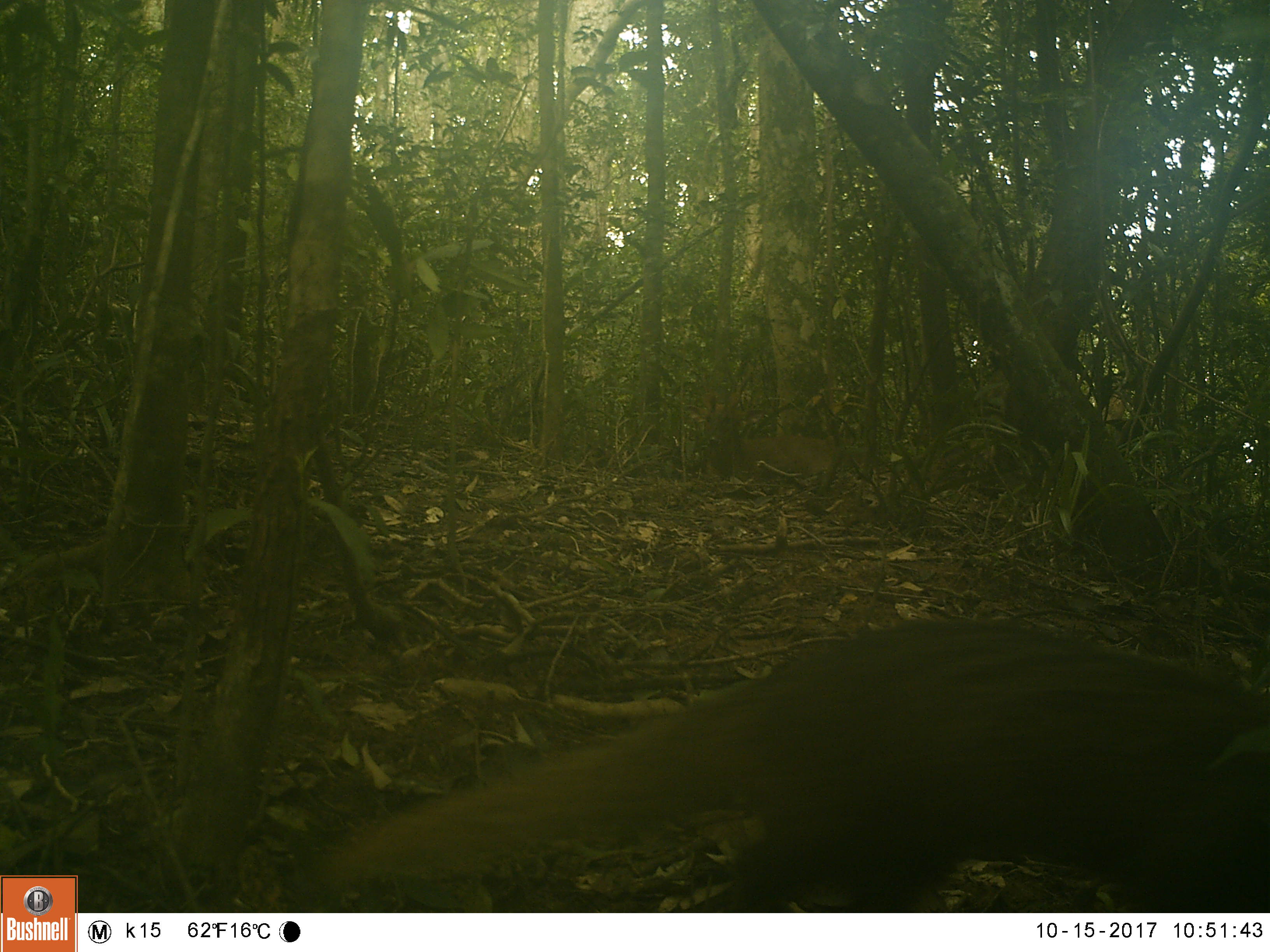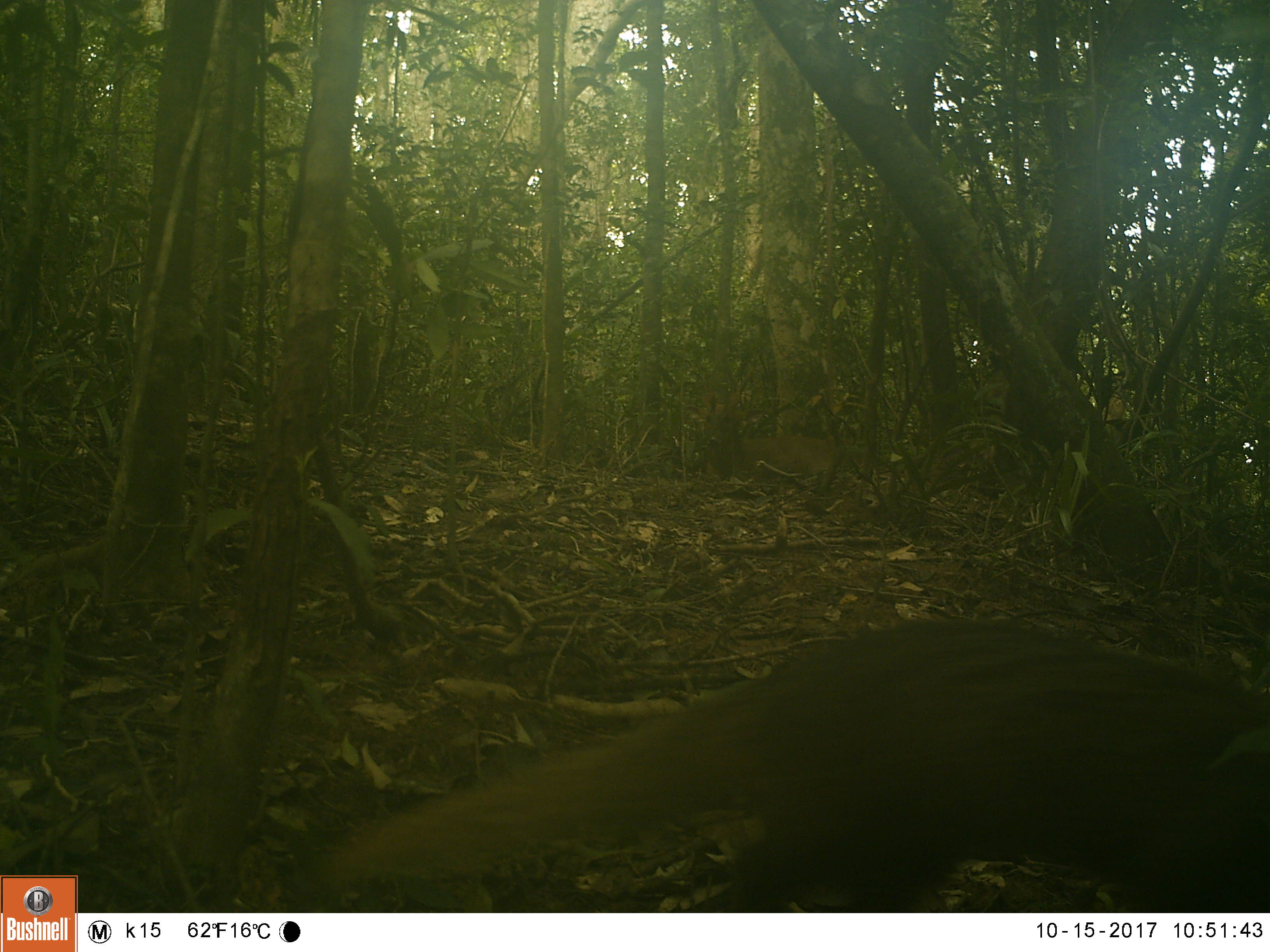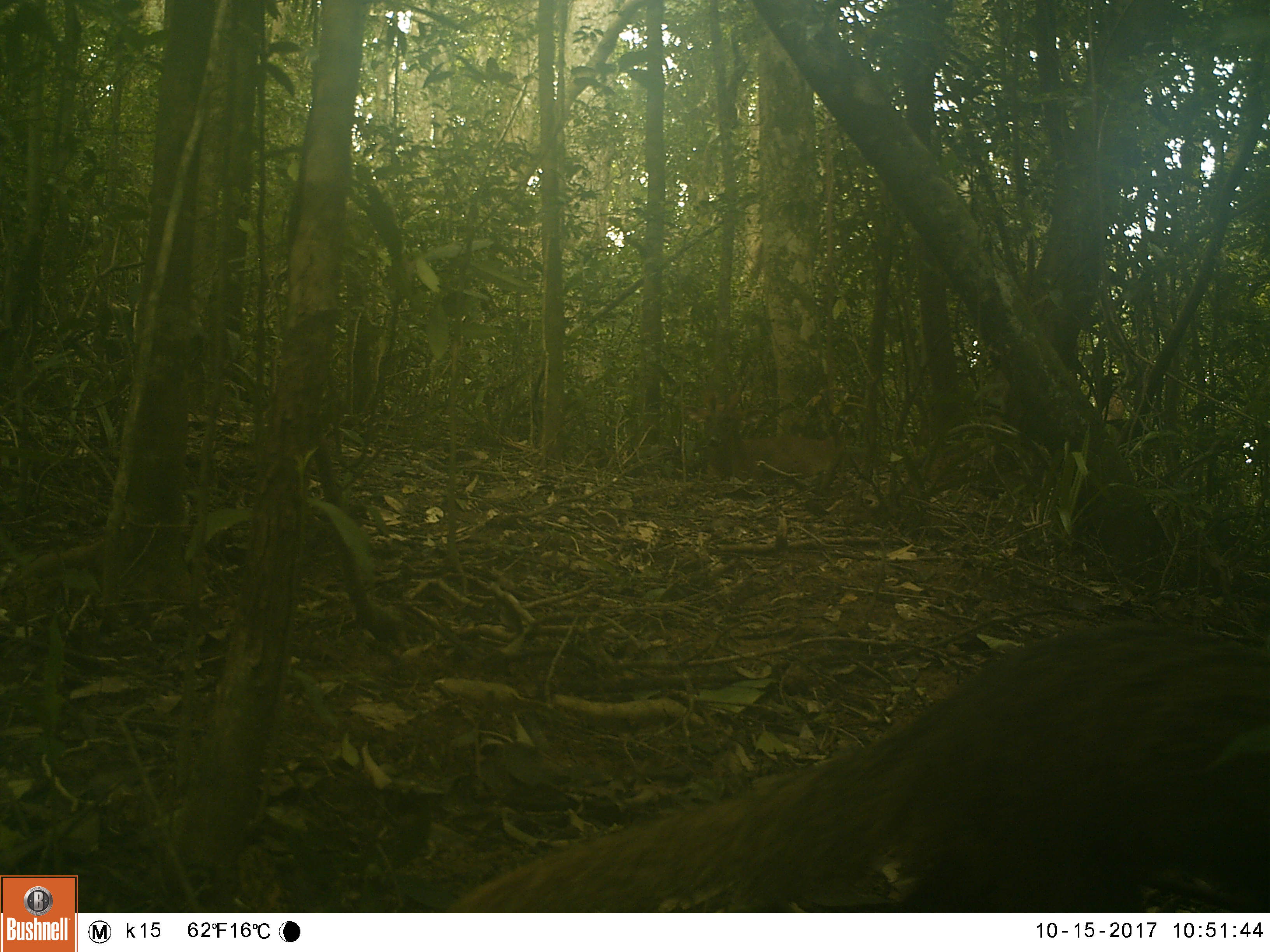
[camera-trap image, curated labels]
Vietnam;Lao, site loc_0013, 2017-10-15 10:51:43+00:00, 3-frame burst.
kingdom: Animalia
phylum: Chordata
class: Mammalia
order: Carnivora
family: Herpestidae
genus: Urva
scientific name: Urva urva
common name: crab-eating mongoose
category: crab eating mongoose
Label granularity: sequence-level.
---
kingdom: Animalia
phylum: Chordata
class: Mammalia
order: Artiodactyla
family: Cervidae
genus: Muntiacus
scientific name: Muntiacus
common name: muntjacs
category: unidentified muntjac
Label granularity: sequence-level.